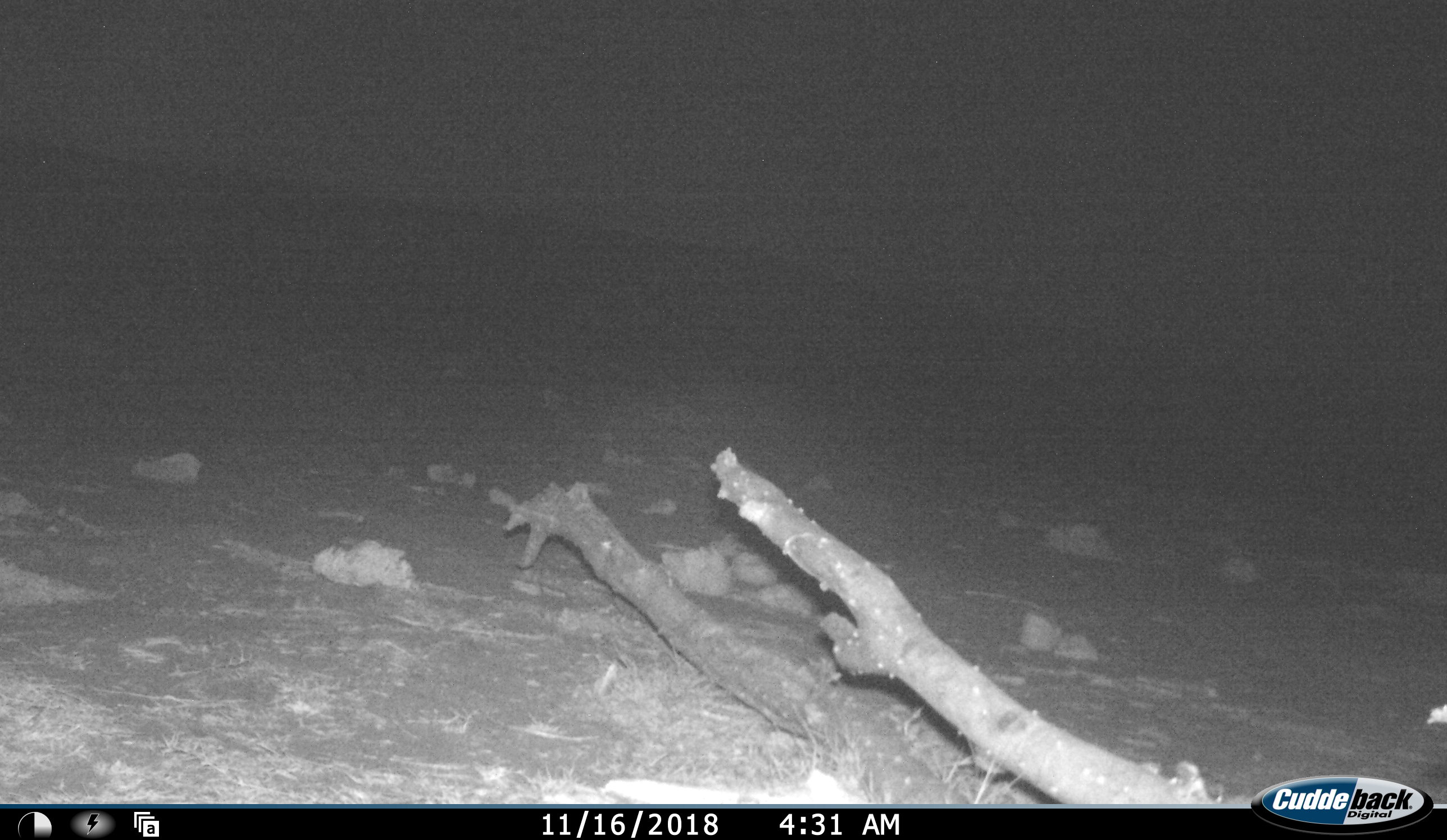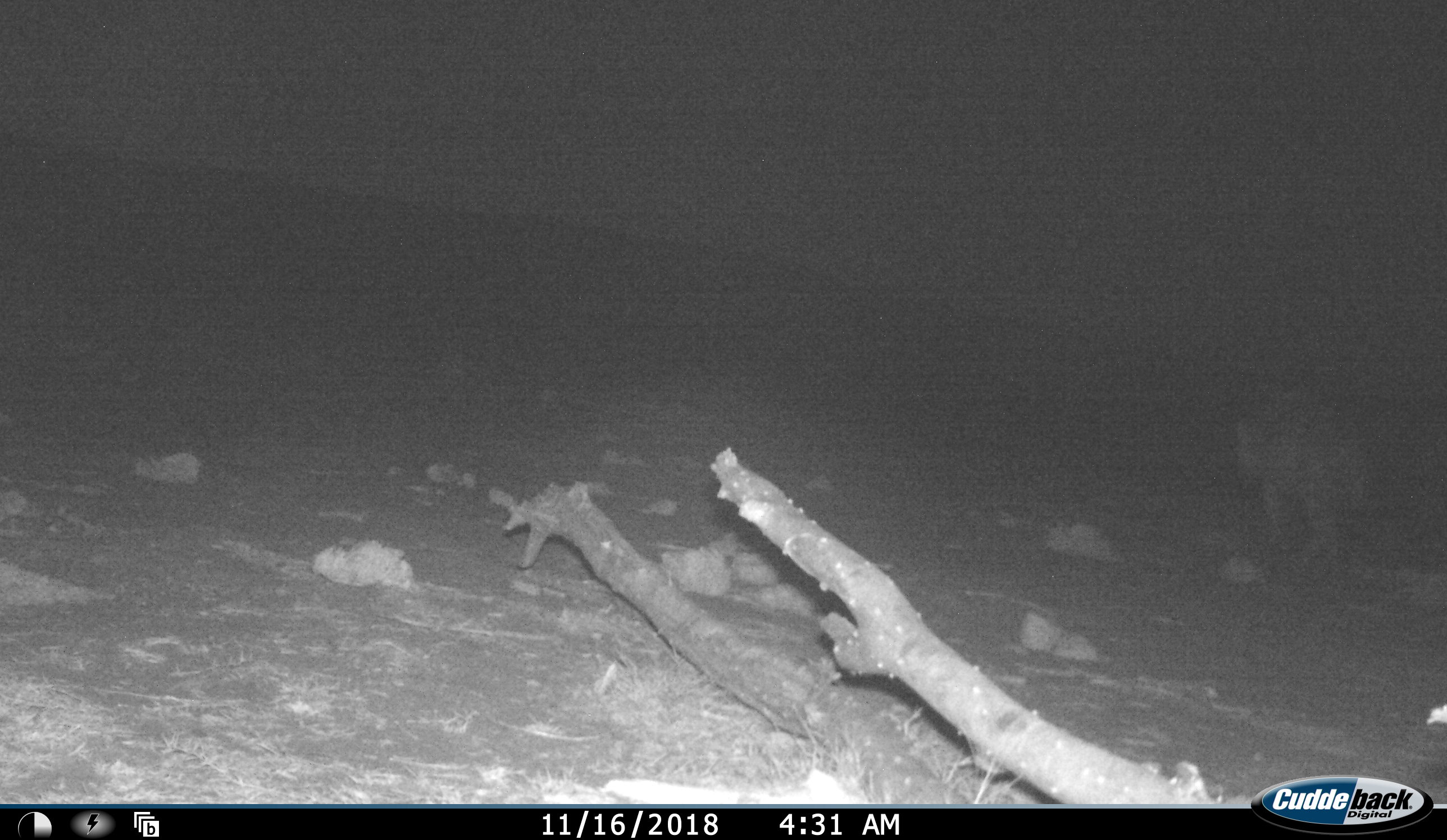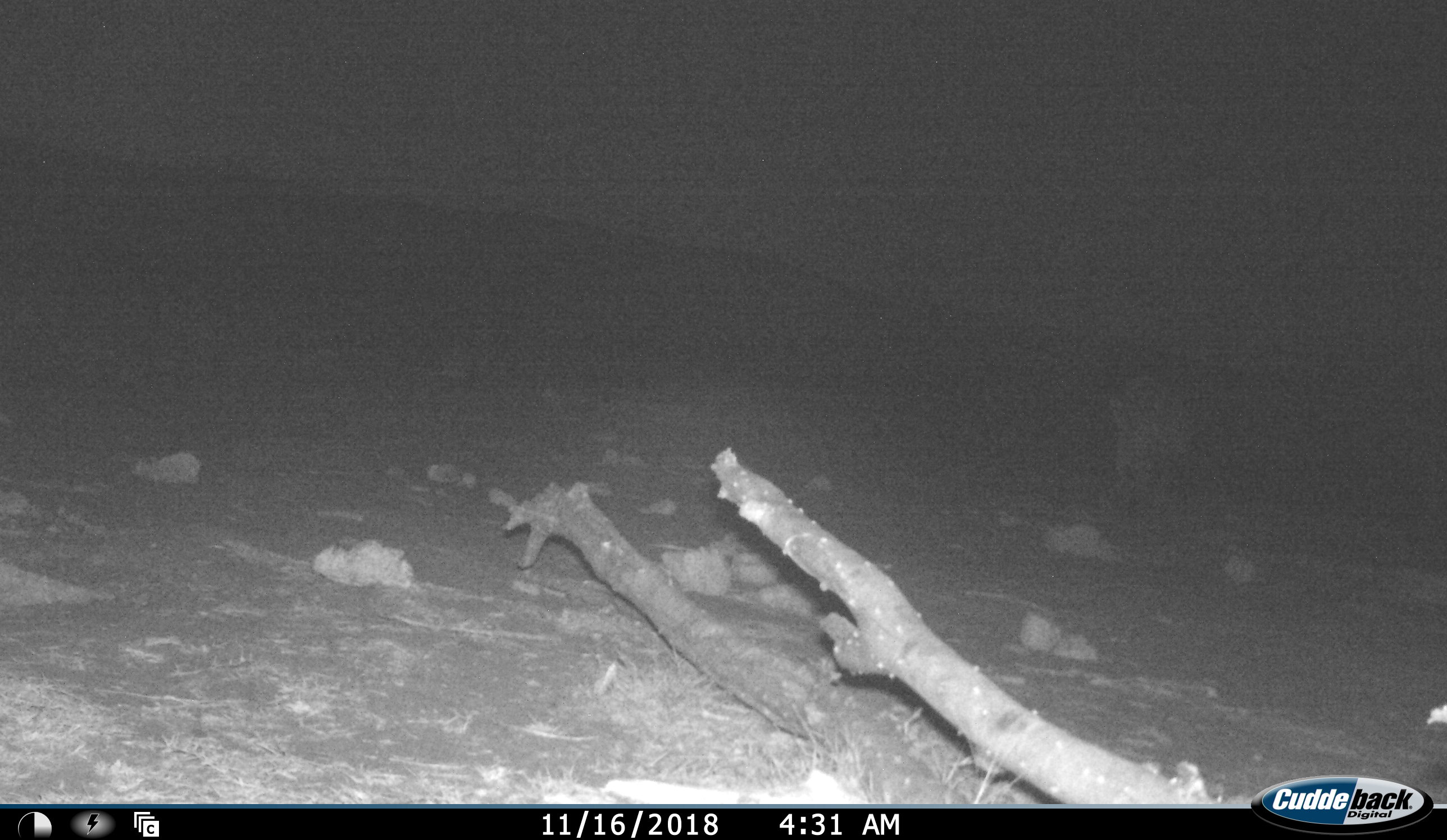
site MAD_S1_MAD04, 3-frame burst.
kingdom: Animalia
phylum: Chordata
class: Mammalia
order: Carnivora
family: Hyaenidae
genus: Crocuta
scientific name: Crocuta crocuta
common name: spotted hyena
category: hyenaspotted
Hyenaspotted (spotted hyena) (Crocuta crocuta), count 1. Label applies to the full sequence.